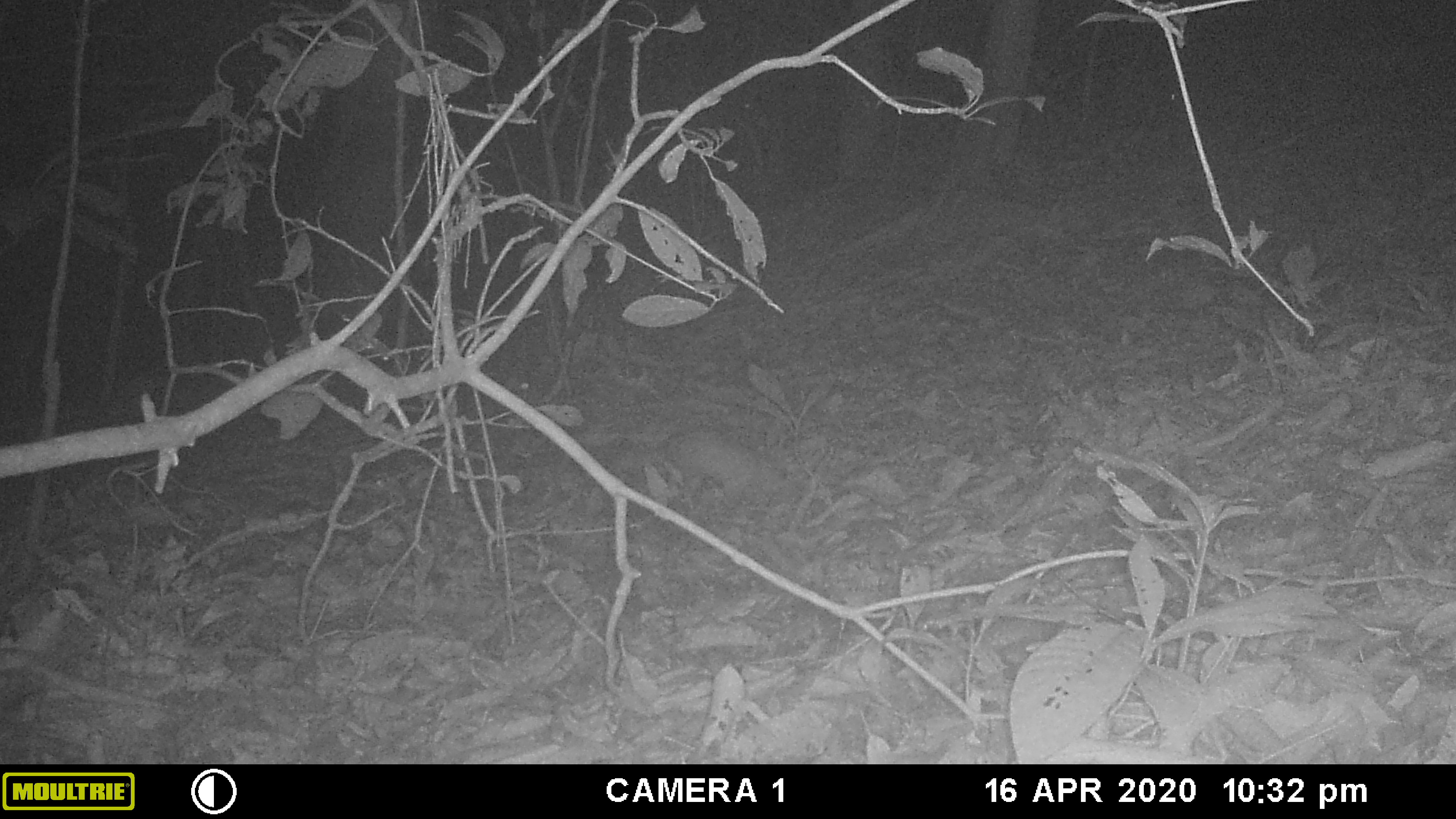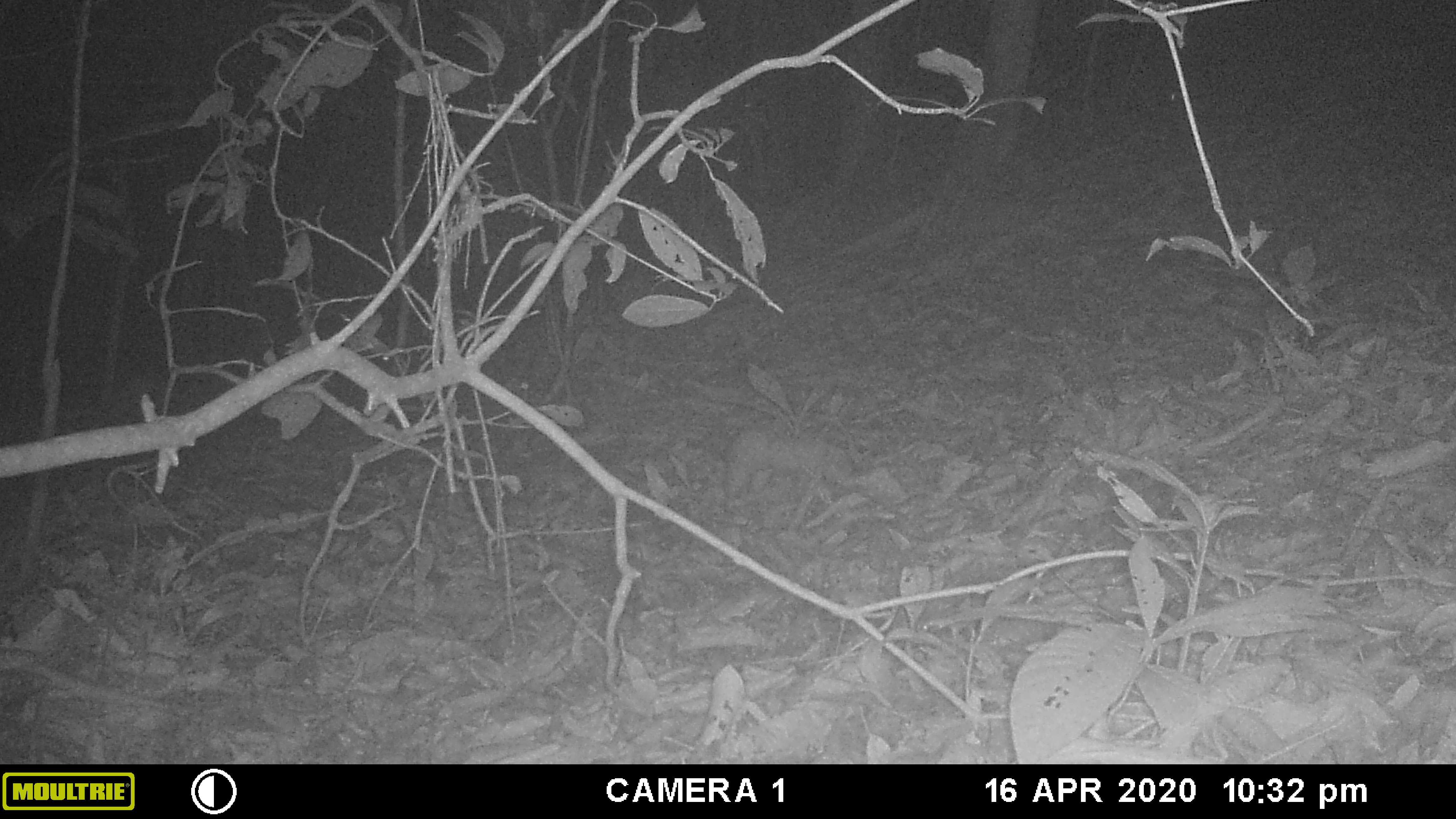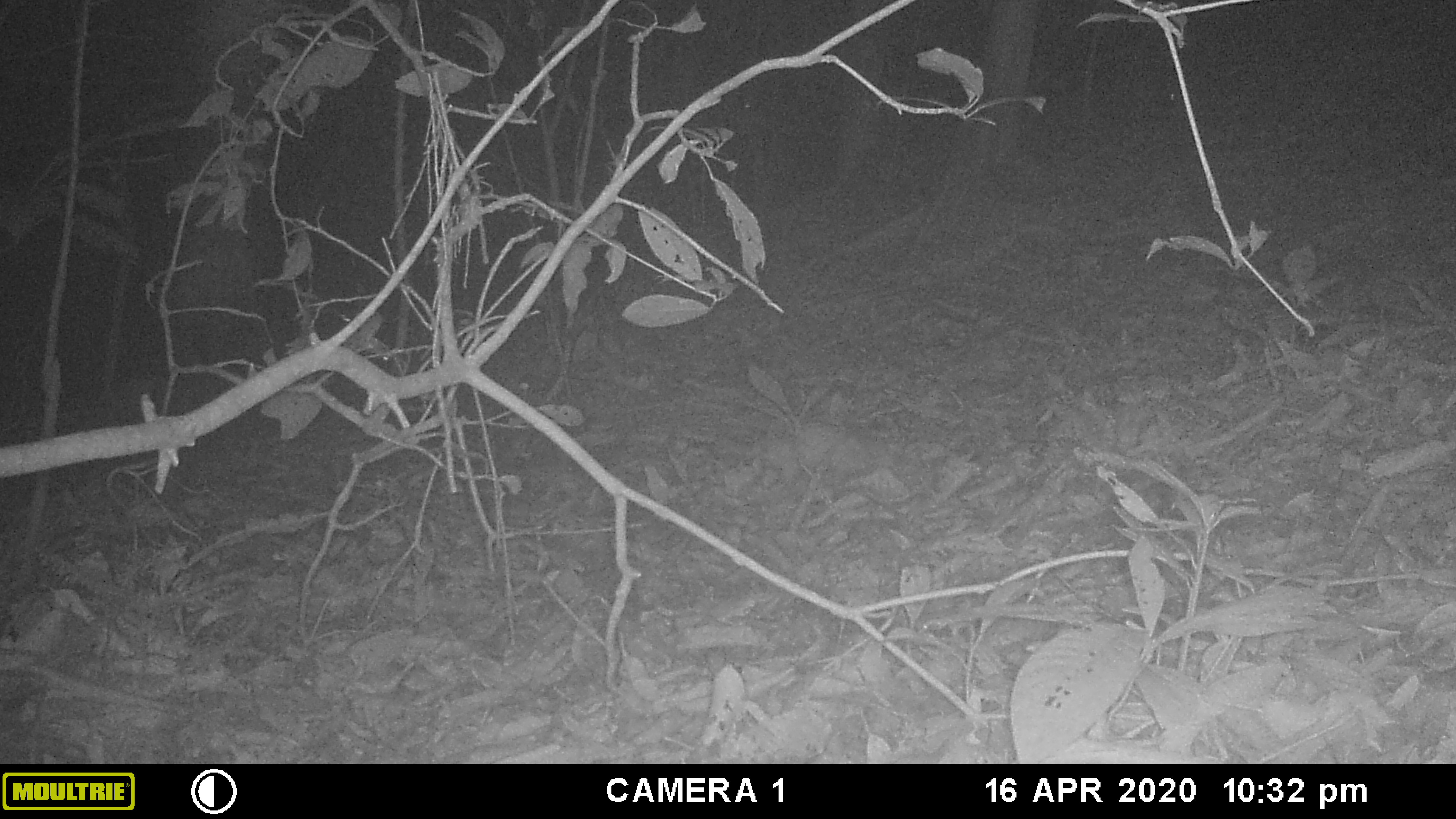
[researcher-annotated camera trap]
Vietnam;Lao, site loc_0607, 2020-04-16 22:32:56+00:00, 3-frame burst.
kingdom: Animalia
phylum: Chordata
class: Mammalia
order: Carnivora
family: Mustelidae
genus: Melogale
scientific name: Melogale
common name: ferret badger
Ferret badger (Melogale). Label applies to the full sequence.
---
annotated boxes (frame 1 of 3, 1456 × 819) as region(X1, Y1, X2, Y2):
ferret badger: region(605, 426, 811, 516)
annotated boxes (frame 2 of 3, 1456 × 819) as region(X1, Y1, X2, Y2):
ferret badger: region(696, 423, 865, 513)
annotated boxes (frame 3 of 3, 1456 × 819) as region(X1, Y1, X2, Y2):
ferret badger: region(711, 422, 893, 499)